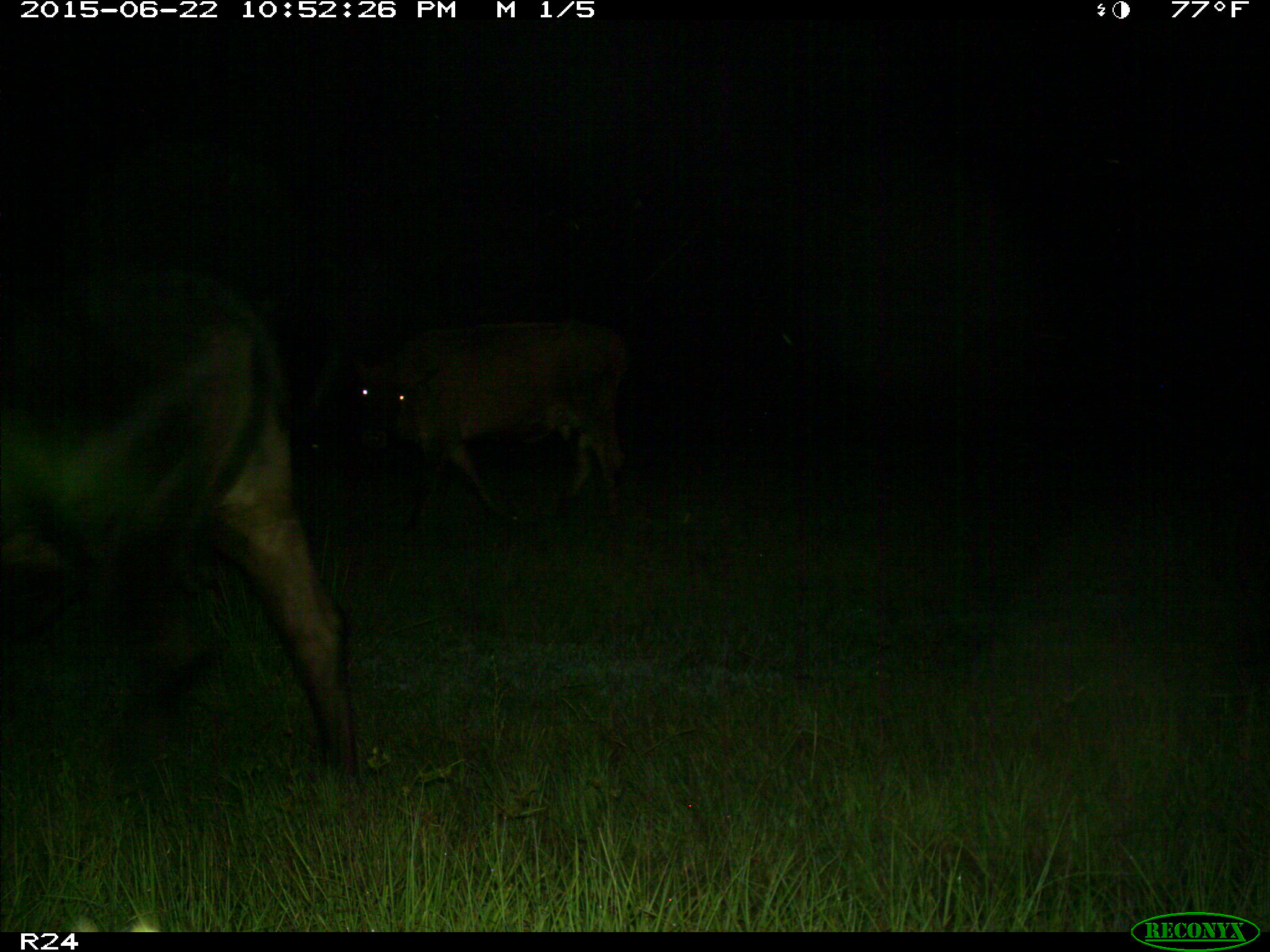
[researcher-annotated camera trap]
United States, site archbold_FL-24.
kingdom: Animalia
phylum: Chordata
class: Mammalia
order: Artiodactyla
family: Bovidae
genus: Bos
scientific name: Bos taurus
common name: domestic cow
Bos taurus (domestic cow).